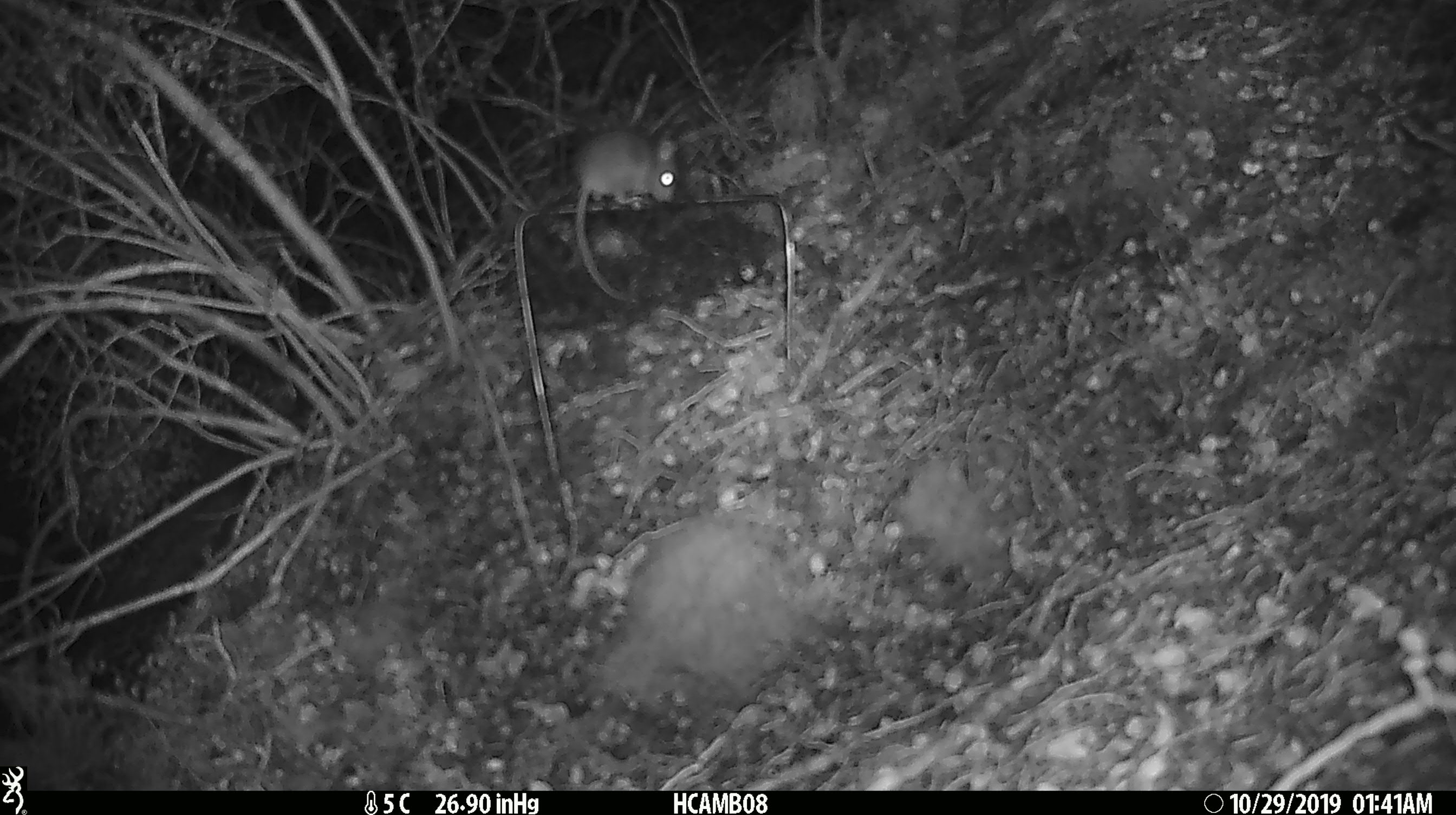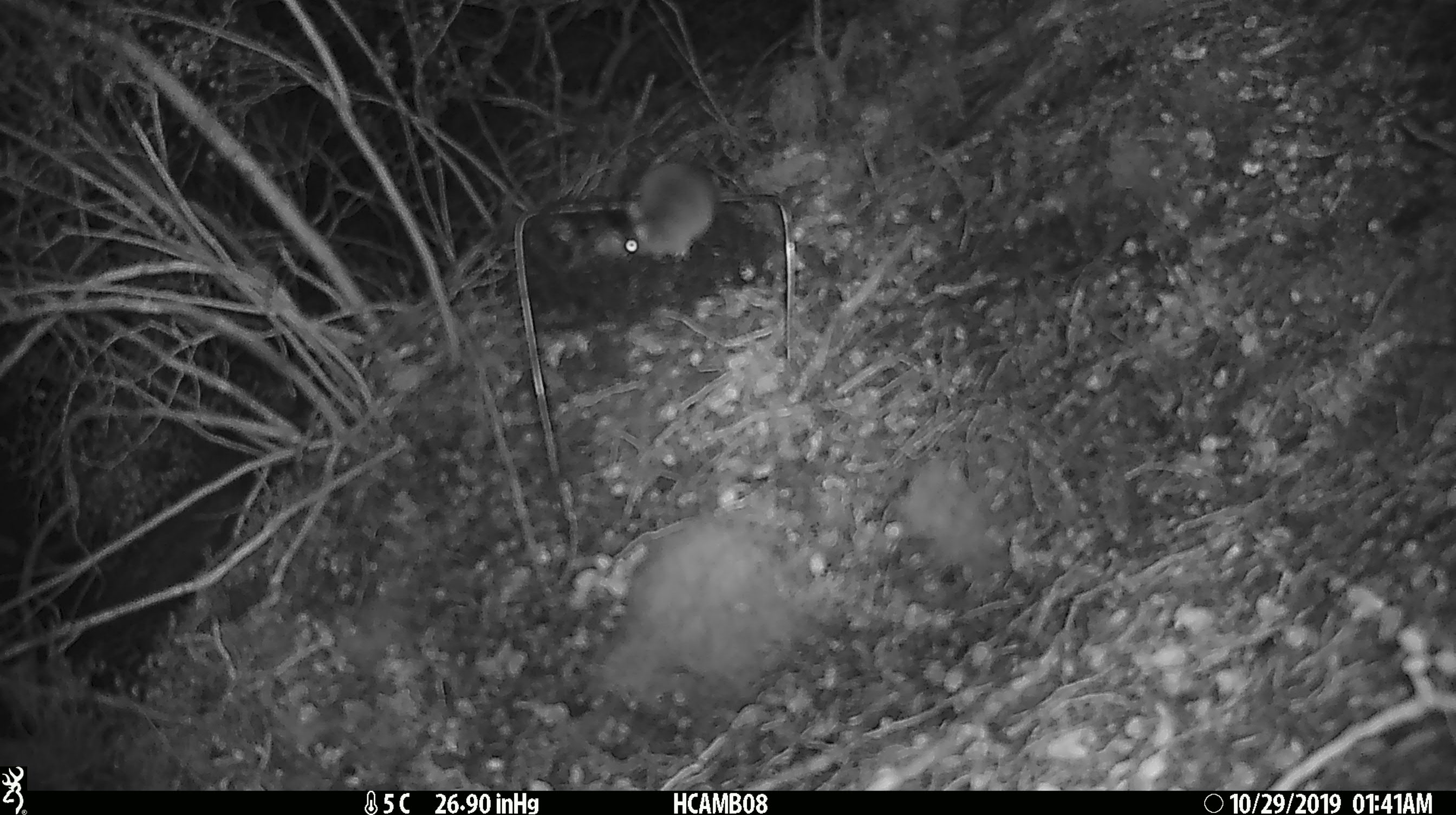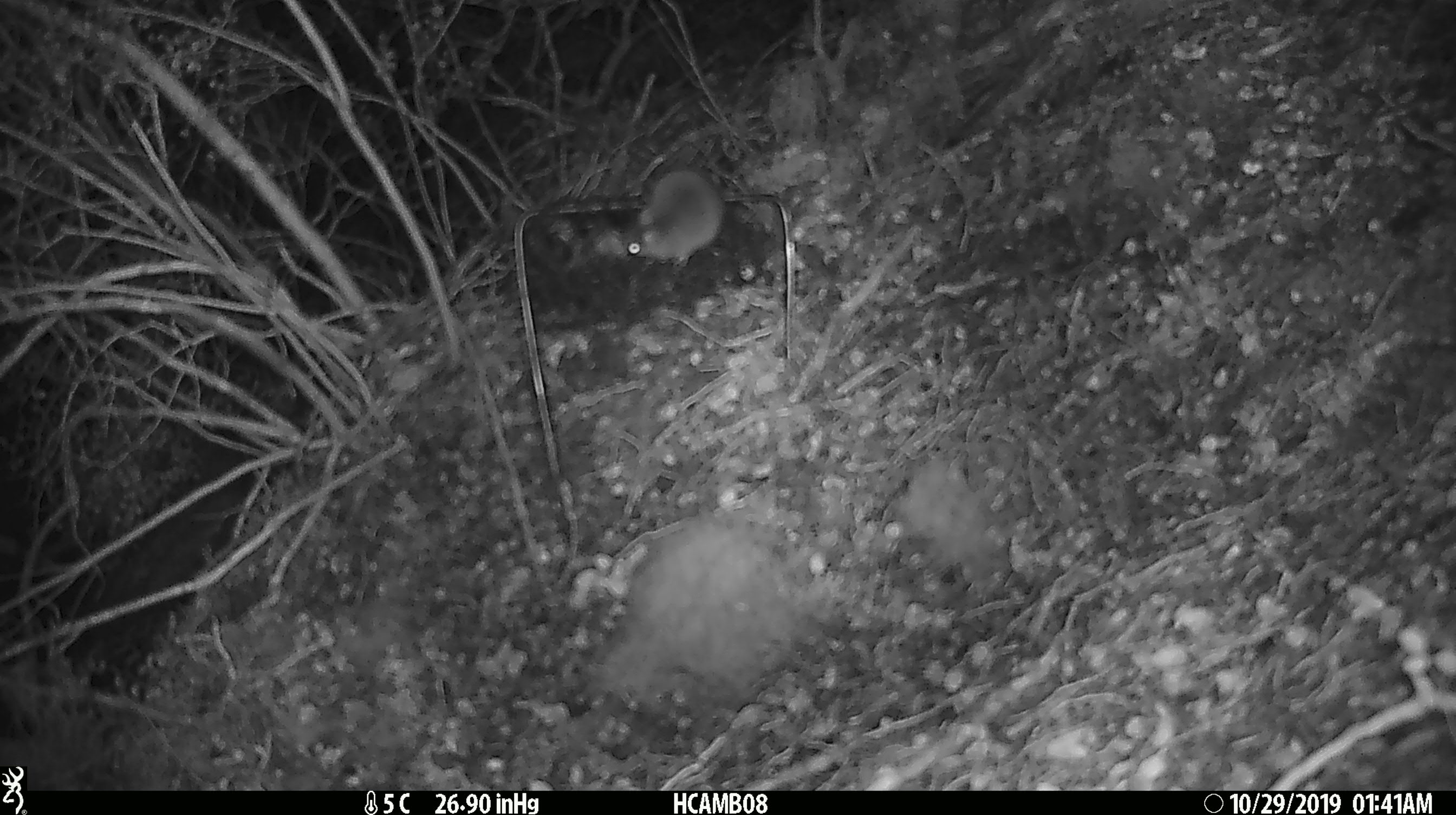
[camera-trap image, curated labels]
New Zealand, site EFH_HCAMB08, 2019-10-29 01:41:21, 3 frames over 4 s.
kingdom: Animalia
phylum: Chordata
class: Mammalia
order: Rodentia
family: Muridae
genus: Mus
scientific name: Mus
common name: mouse